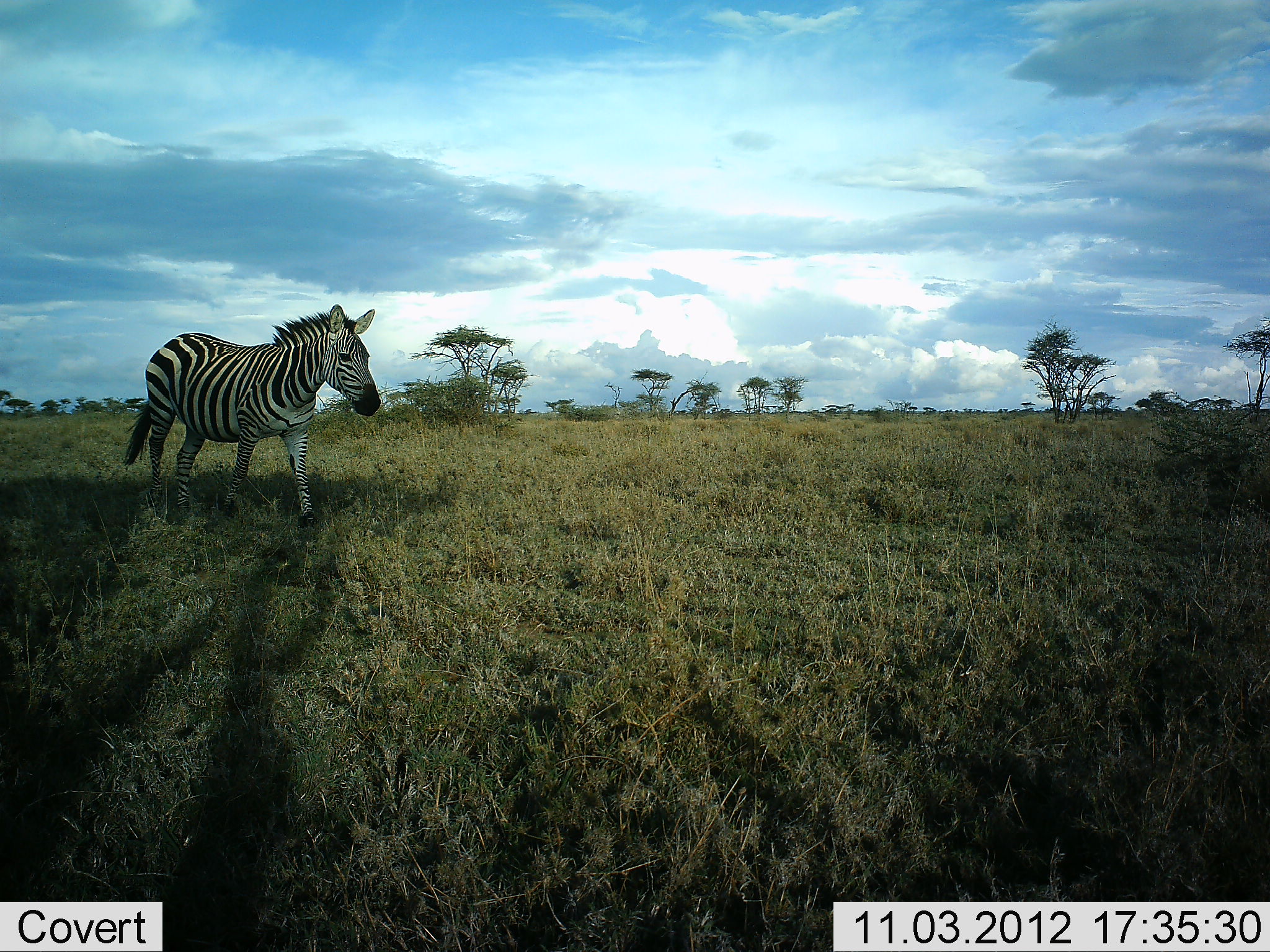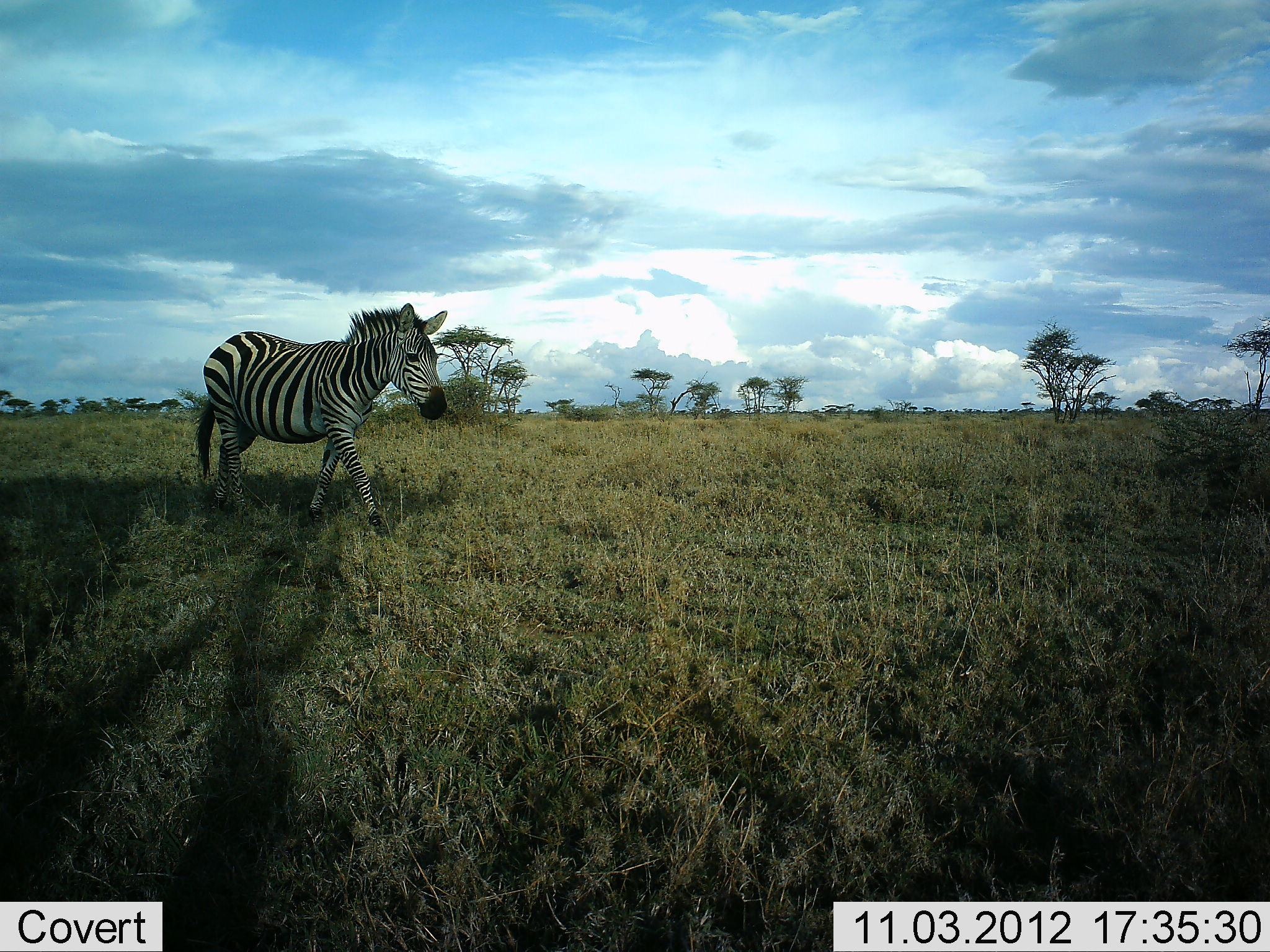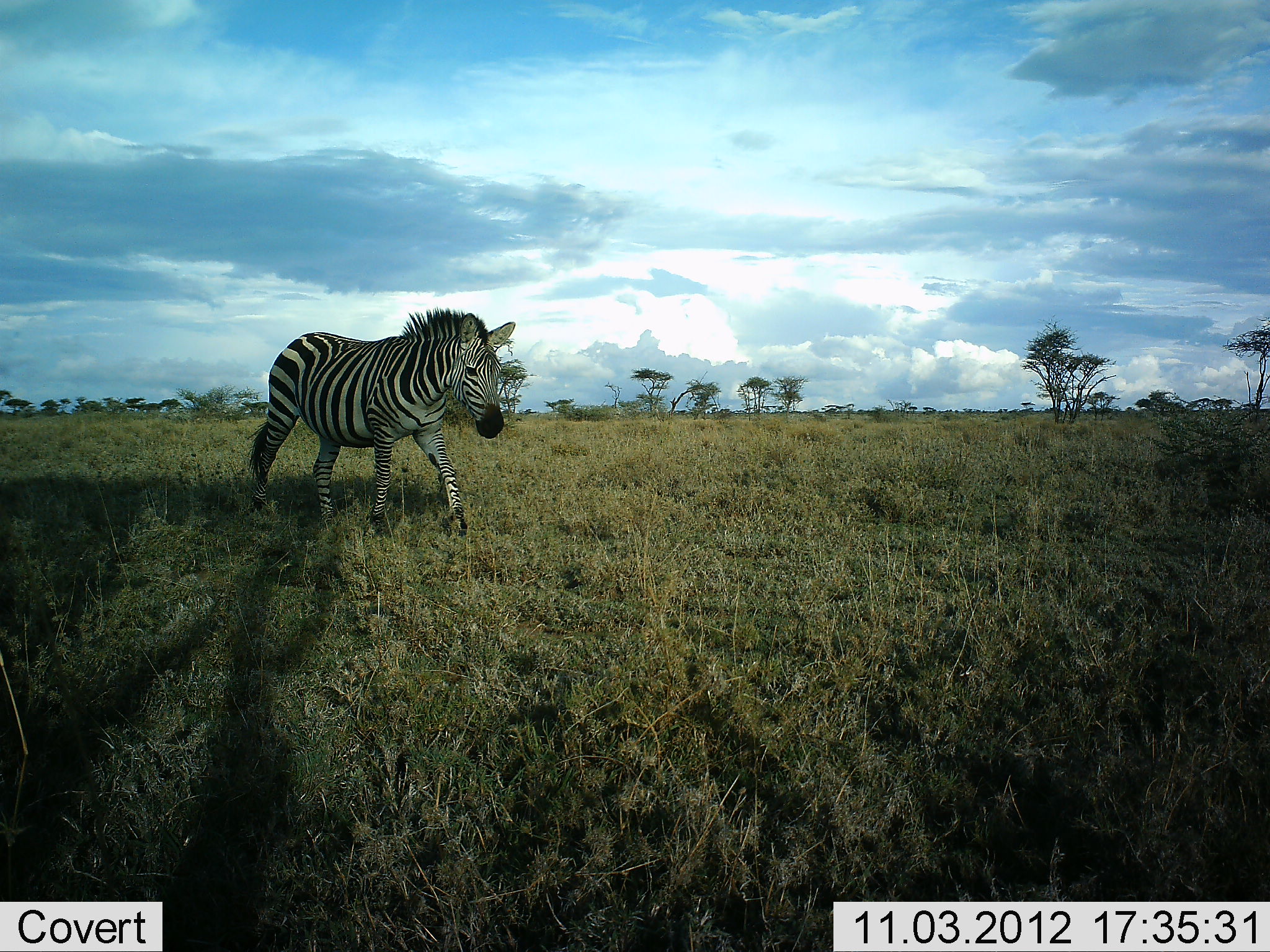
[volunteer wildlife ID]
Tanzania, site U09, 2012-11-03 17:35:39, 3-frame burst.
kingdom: Animalia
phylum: Chordata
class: Mammalia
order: Perissodactyla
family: Equidae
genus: Equus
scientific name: Equus quagga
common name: plains zebra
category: zebra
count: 1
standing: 10%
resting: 0%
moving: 100%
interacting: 0%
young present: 0%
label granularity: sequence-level